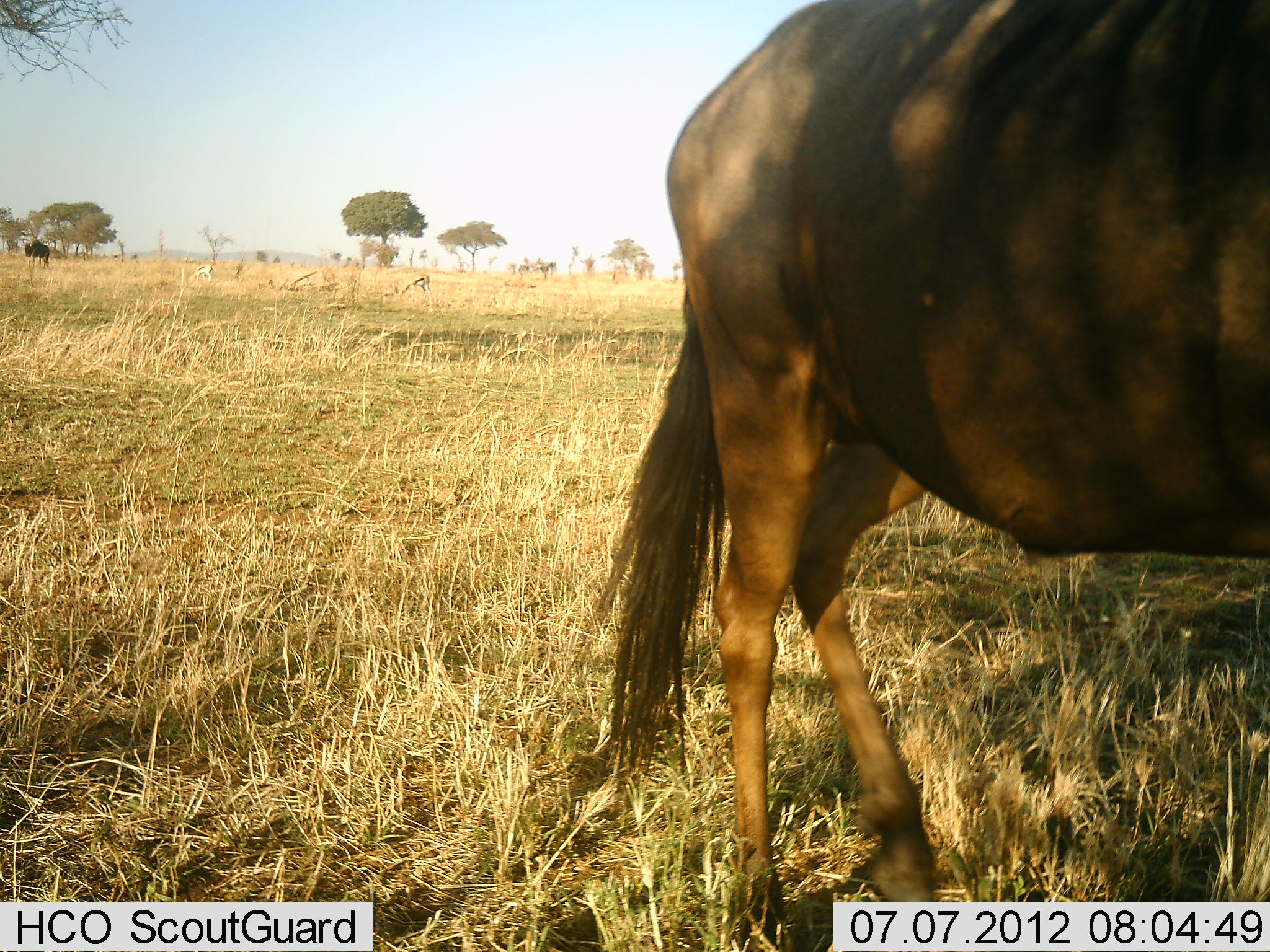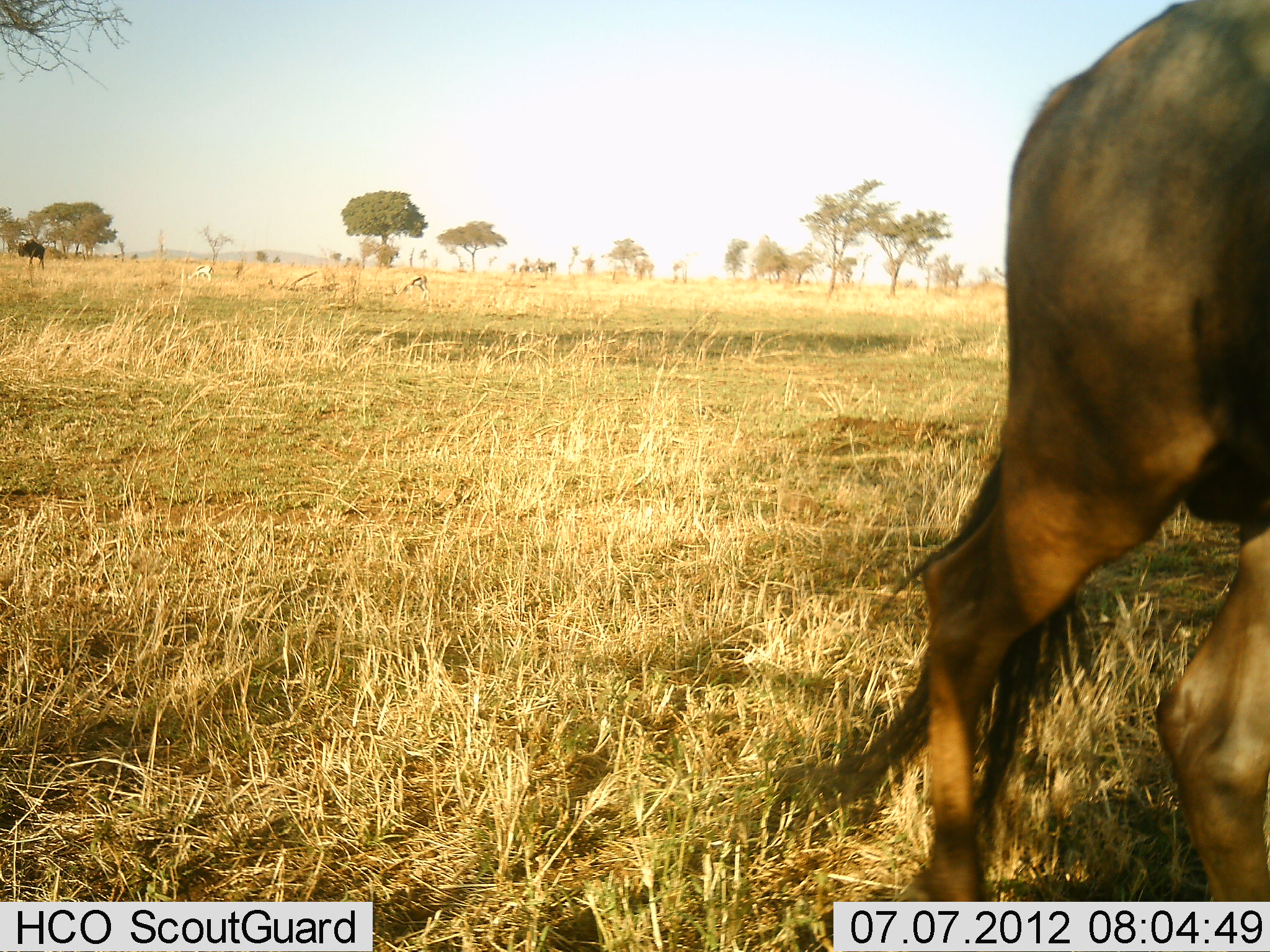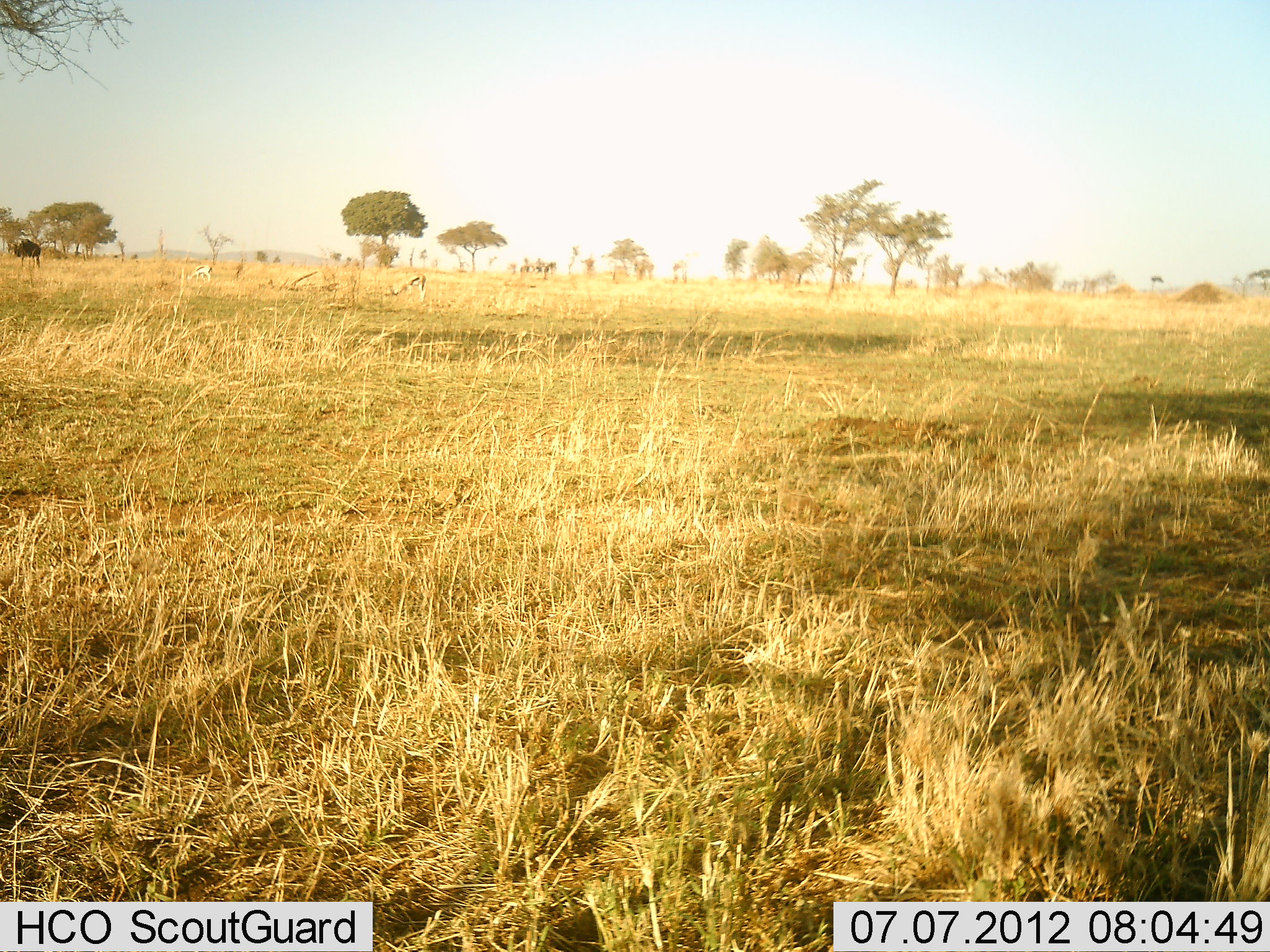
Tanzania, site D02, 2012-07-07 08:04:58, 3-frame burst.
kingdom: Animalia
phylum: Chordata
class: Mammalia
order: Artiodactyla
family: Bovidae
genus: Connochaetes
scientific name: Connochaetes taurinus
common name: blue wildebeest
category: wildebeest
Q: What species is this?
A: Wildebeest (blue wildebeest) (Connochaetes taurinus).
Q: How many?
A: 2.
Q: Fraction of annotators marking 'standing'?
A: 12%.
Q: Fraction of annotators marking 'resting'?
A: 6%.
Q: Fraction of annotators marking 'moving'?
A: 81%.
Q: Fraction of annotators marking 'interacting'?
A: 0%.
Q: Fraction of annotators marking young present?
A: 0%.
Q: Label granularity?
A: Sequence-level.